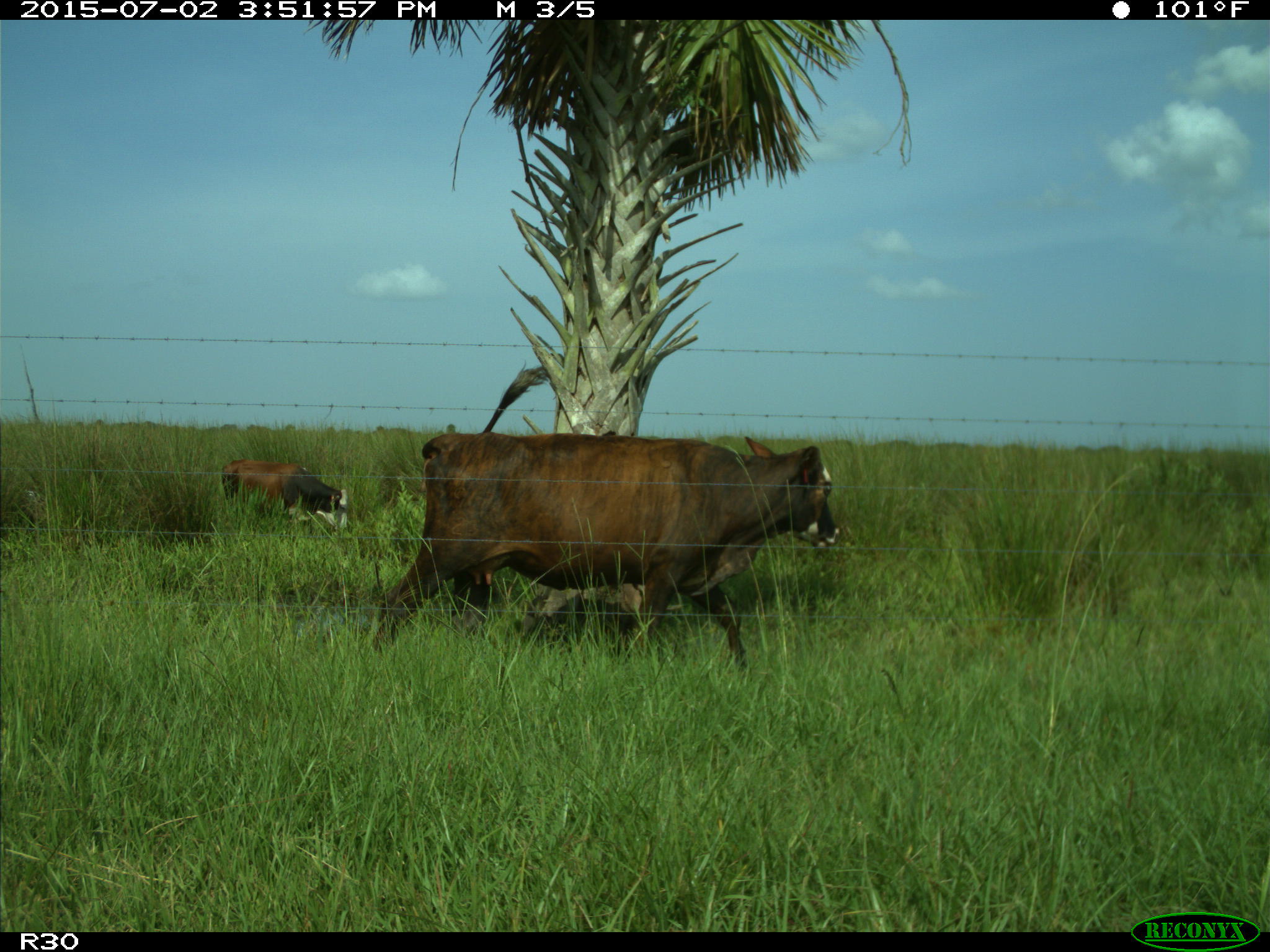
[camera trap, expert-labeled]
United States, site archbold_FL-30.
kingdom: Animalia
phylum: Chordata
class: Mammalia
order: Artiodactyla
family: Bovidae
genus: Bos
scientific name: Bos taurus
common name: domestic cow